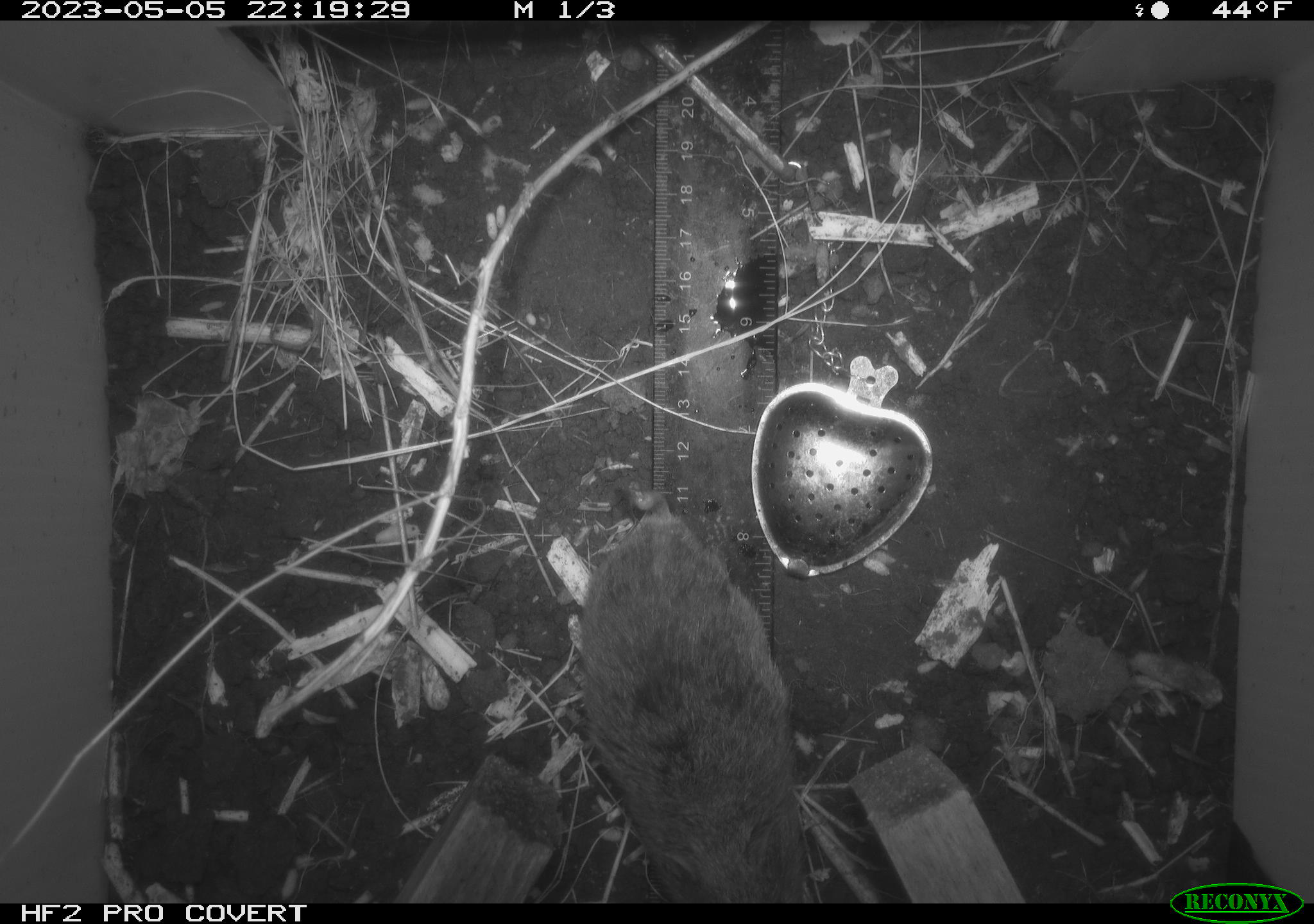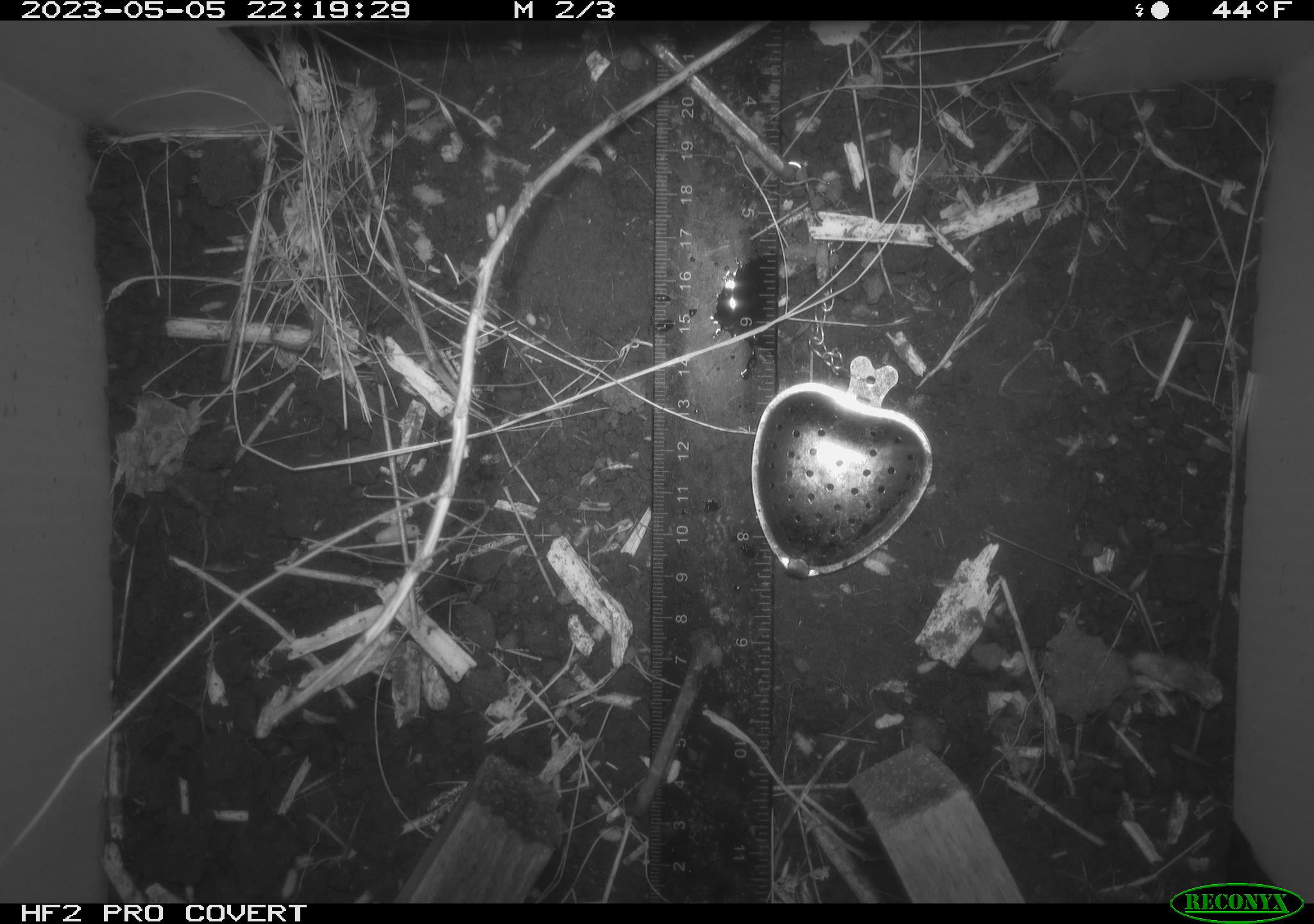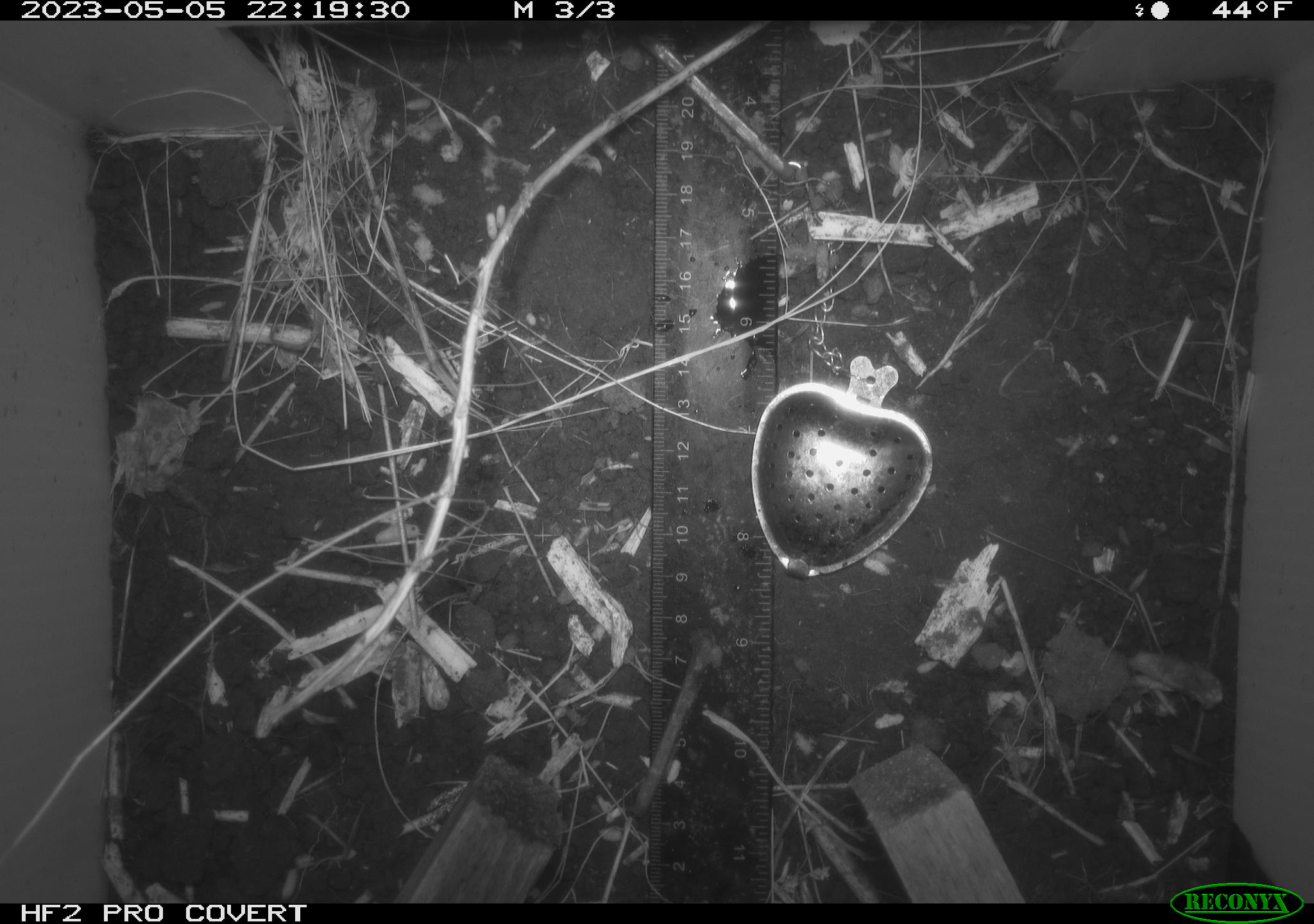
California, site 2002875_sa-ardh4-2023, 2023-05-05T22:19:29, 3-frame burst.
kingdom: Animalia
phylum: Chordata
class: Mammalia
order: Rodentia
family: Cricetidae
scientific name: Arvicolinae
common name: voles, lemmings, and muskrats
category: arvicolinae subfamily